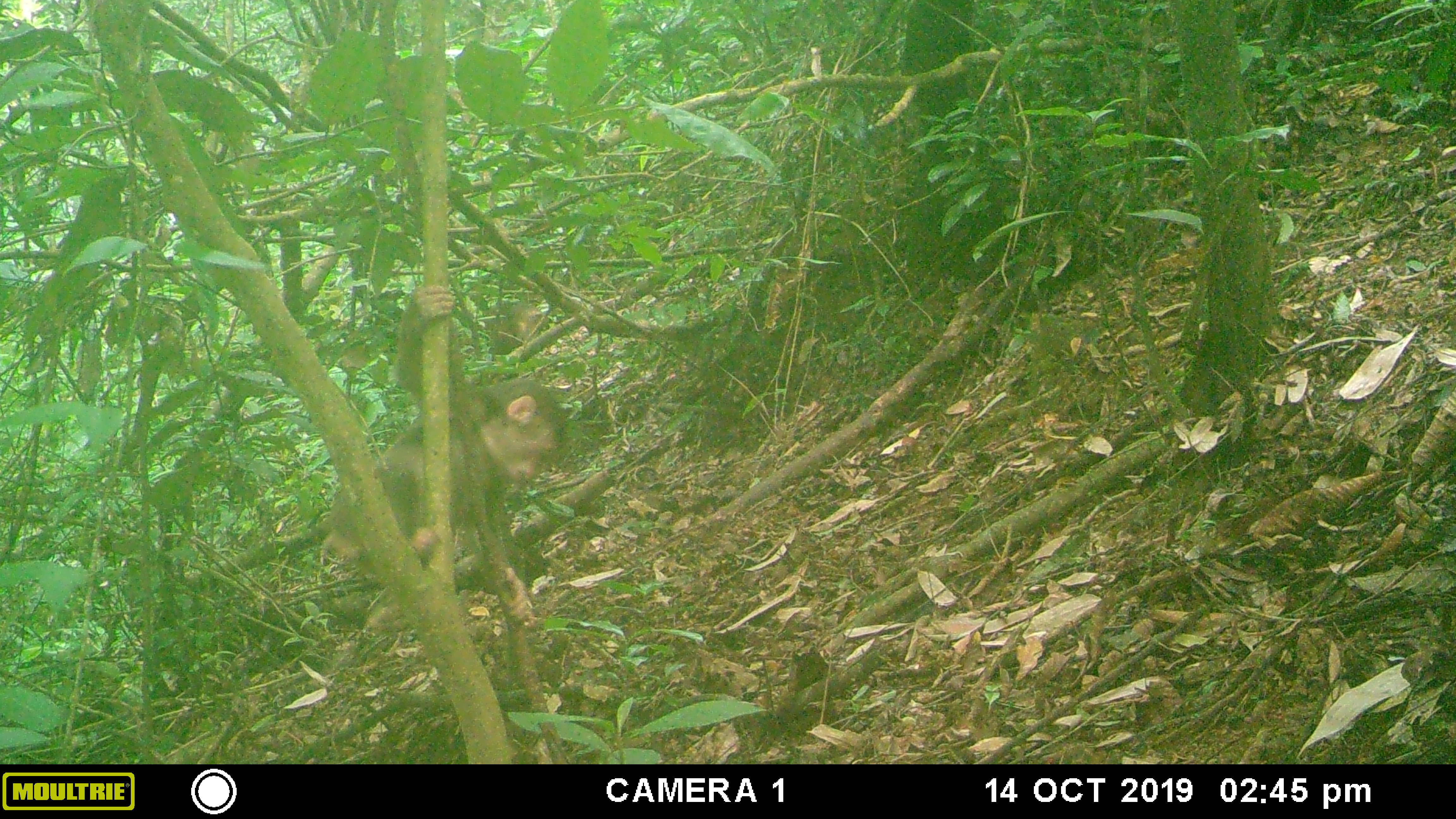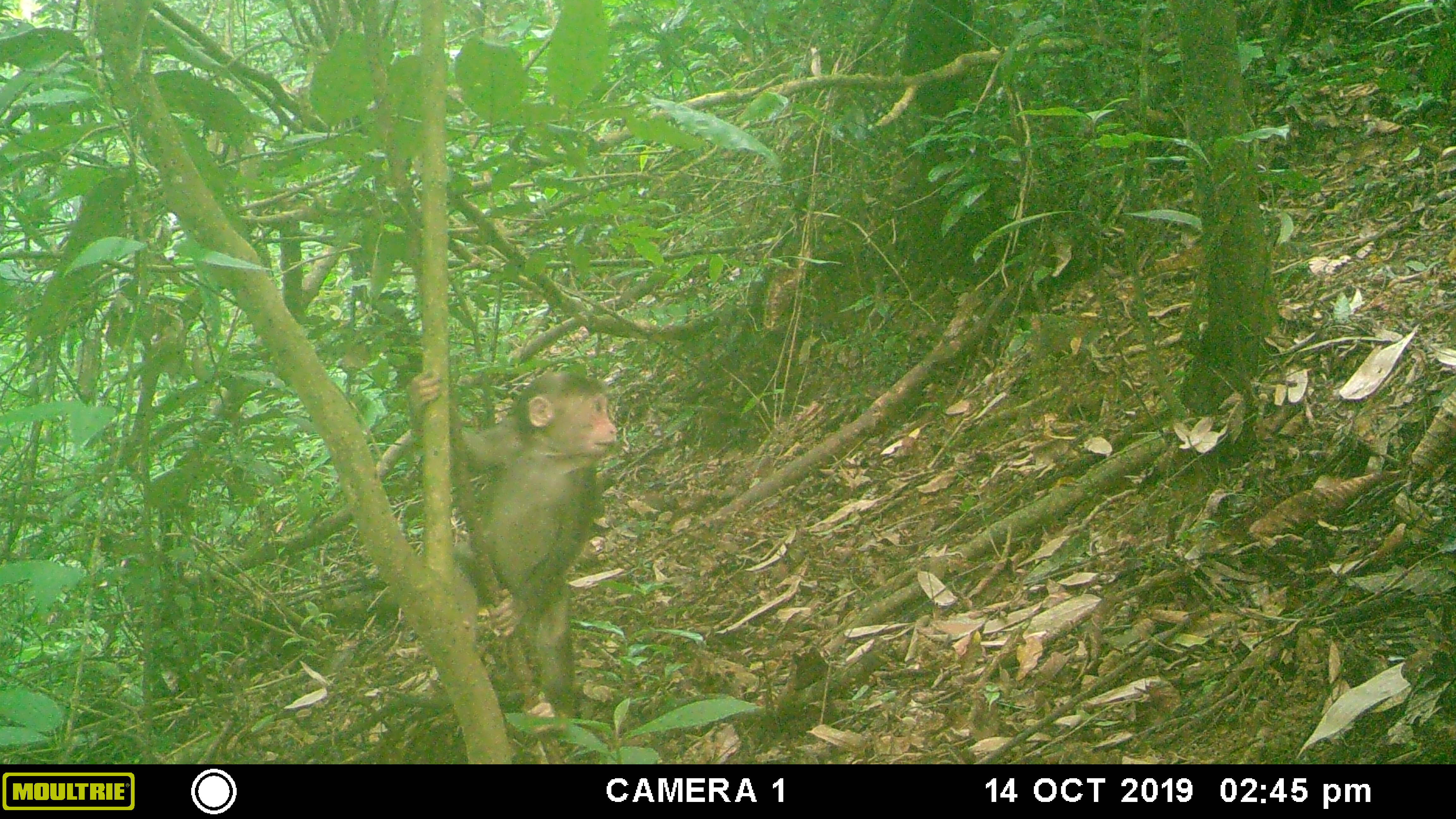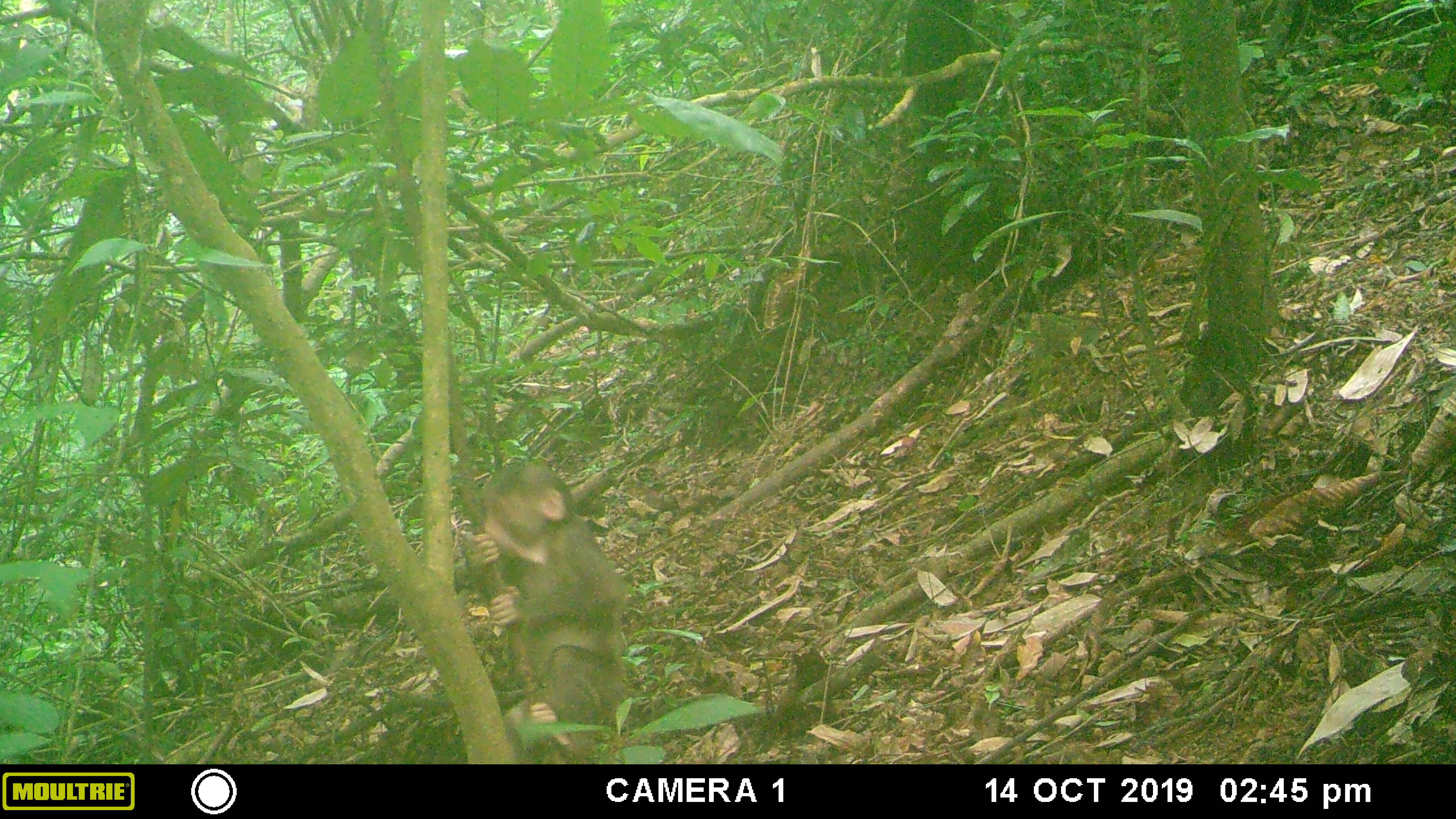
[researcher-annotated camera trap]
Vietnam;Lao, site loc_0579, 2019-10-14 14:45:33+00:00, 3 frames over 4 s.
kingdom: Animalia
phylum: Chordata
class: Mammalia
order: Primates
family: Cercopithecidae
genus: Macaca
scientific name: Macaca arctoides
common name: stump-tailed macaque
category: stump tailed macaque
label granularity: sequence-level